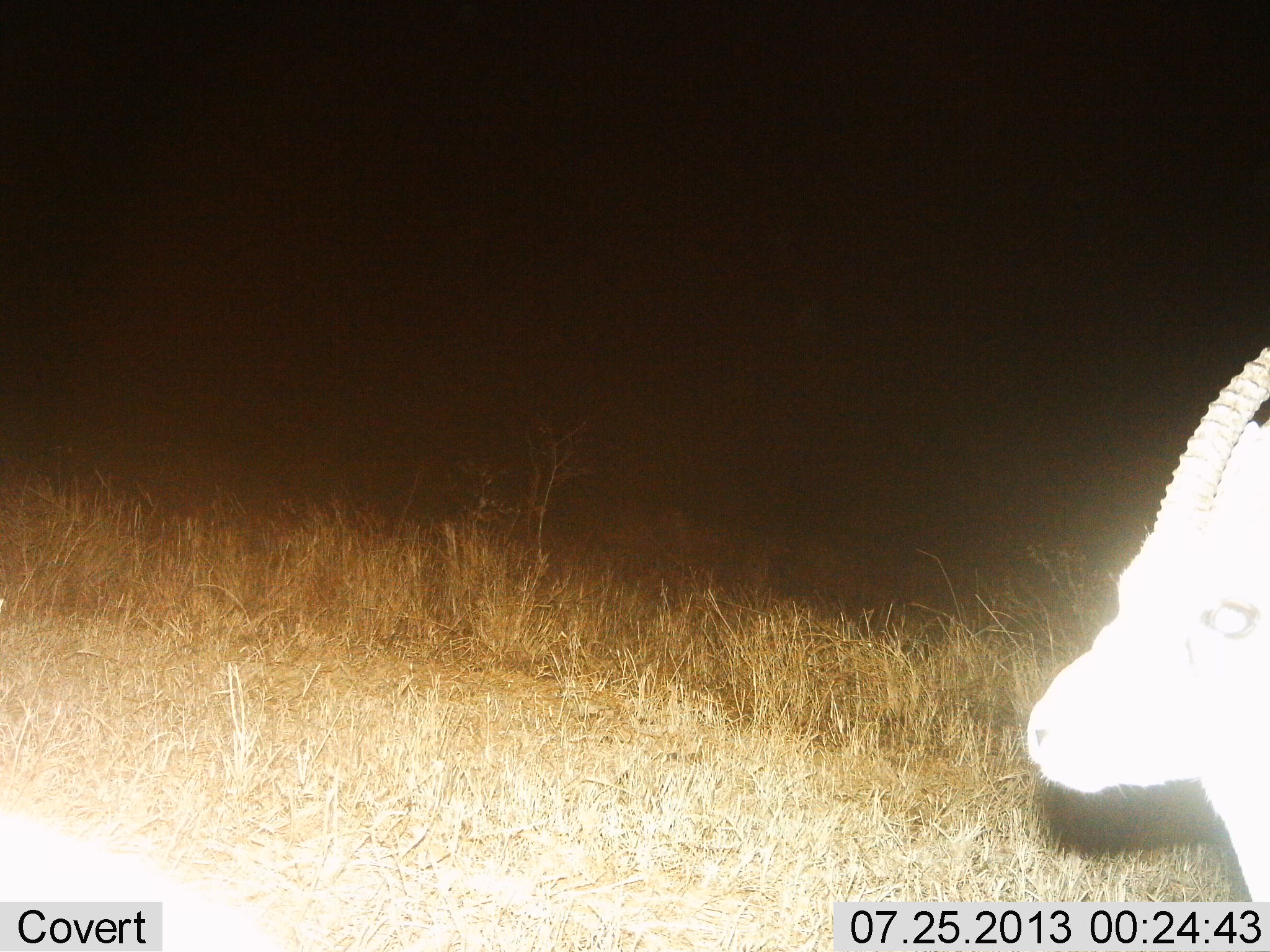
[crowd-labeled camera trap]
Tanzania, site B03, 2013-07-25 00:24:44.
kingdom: Animalia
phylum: Chordata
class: Mammalia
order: Artiodactyla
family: Bovidae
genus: Eudorcas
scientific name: Eudorcas thomsonii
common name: thomson's gazelle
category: gazellethomsons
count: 1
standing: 97%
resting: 0%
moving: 3%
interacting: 0%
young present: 0%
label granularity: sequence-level